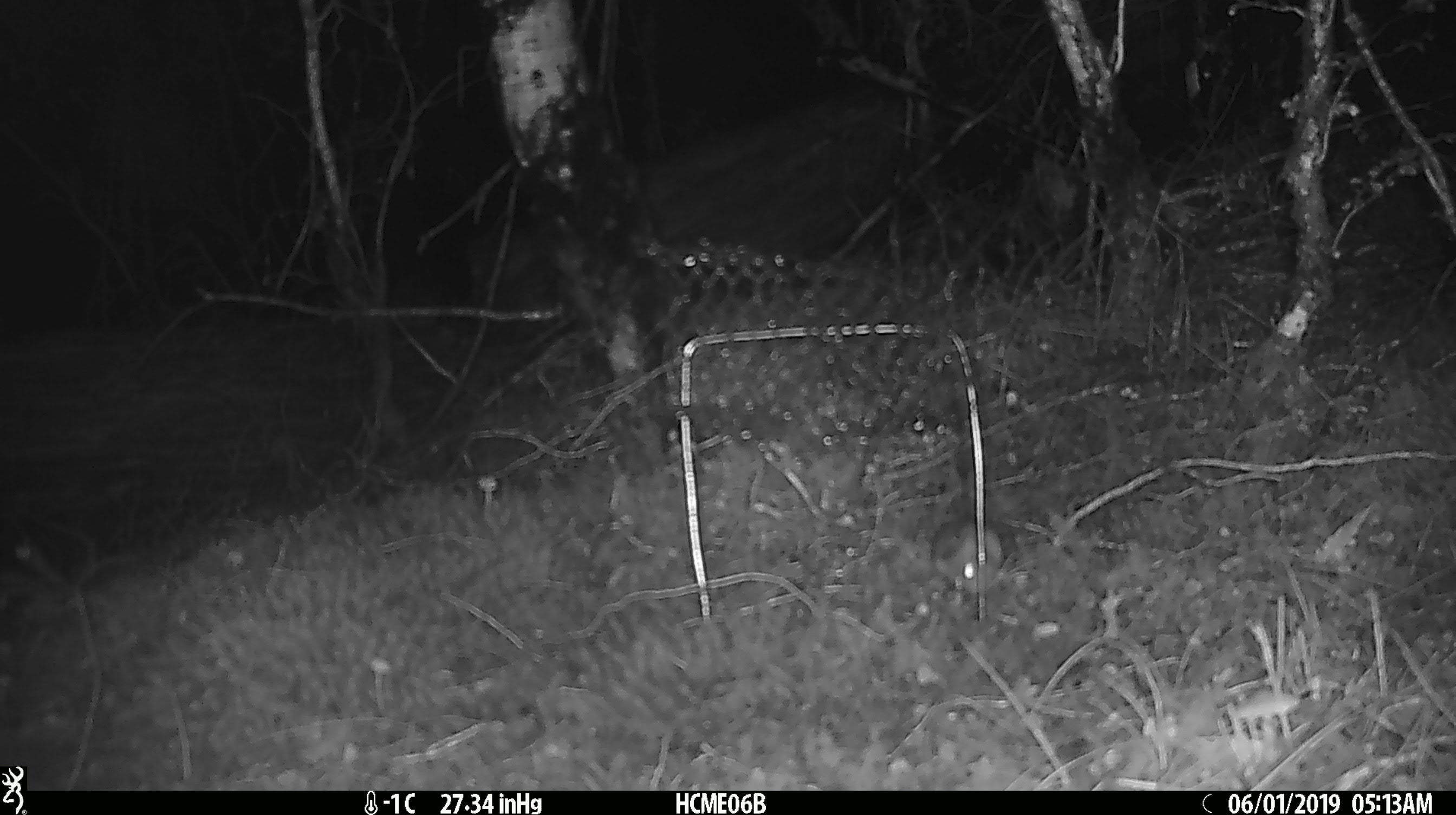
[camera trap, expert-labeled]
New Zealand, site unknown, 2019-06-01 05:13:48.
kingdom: Animalia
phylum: Chordata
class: Mammalia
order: Rodentia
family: Muridae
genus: Mus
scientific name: Mus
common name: mouse